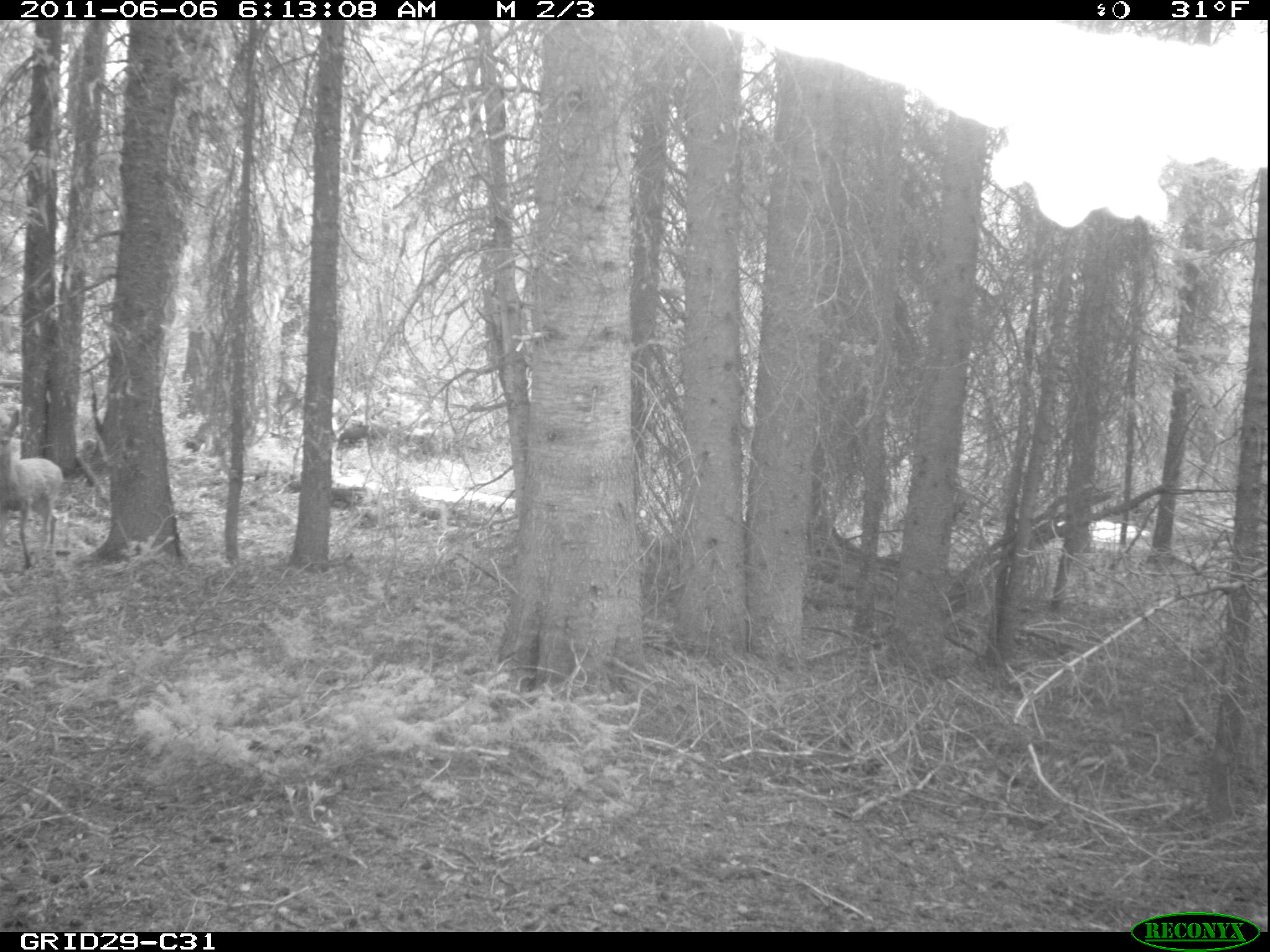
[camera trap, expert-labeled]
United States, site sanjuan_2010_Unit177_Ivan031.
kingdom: Animalia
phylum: Chordata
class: Mammalia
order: Artiodactyla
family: Cervidae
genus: Odocoileus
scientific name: Odocoileus hemionus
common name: mule deer